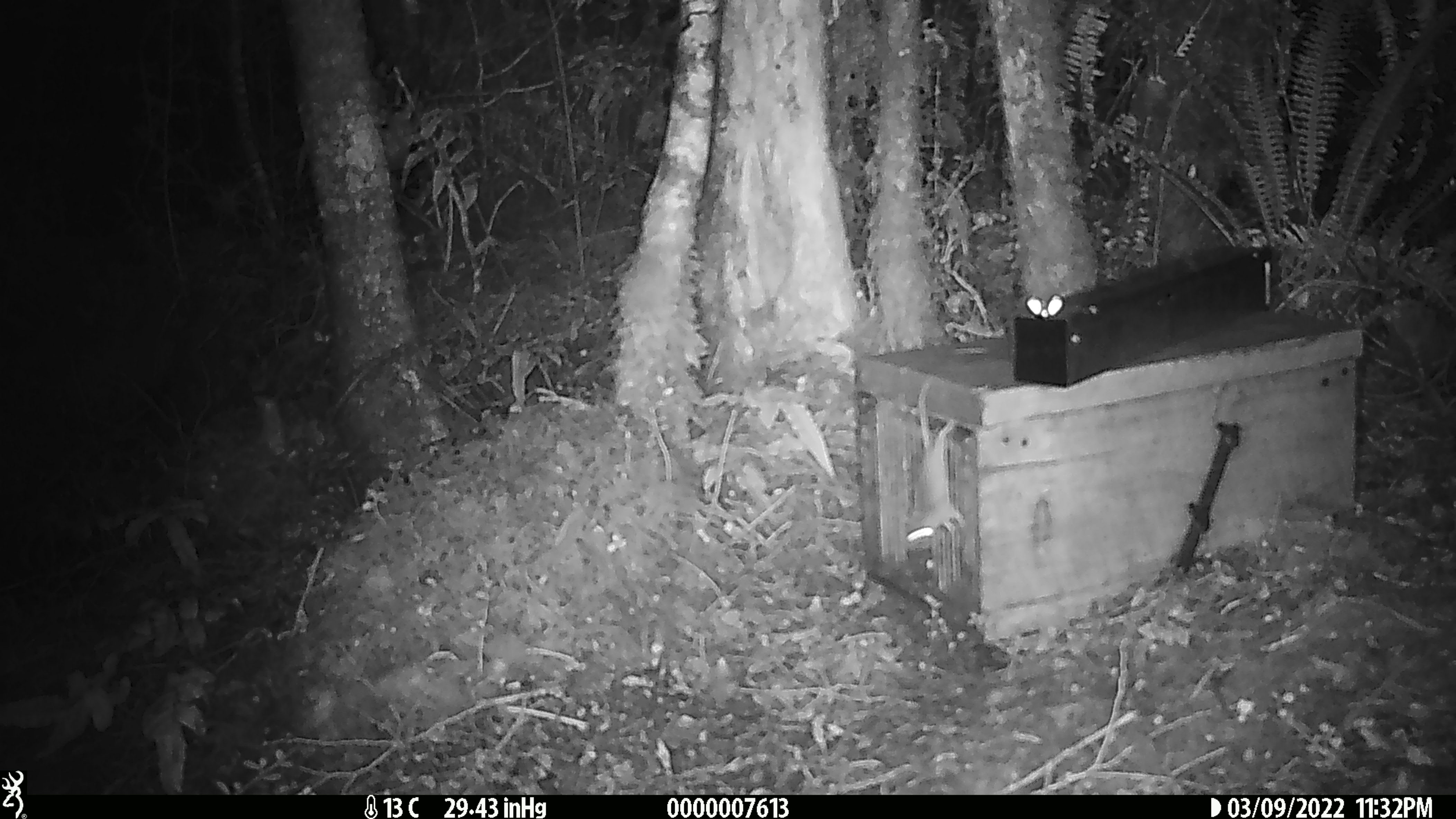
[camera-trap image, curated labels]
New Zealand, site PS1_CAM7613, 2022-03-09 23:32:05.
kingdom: Animalia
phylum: Chordata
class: Mammalia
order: Rodentia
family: Muridae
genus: Mus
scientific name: Mus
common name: mouse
Mouse (Mus).